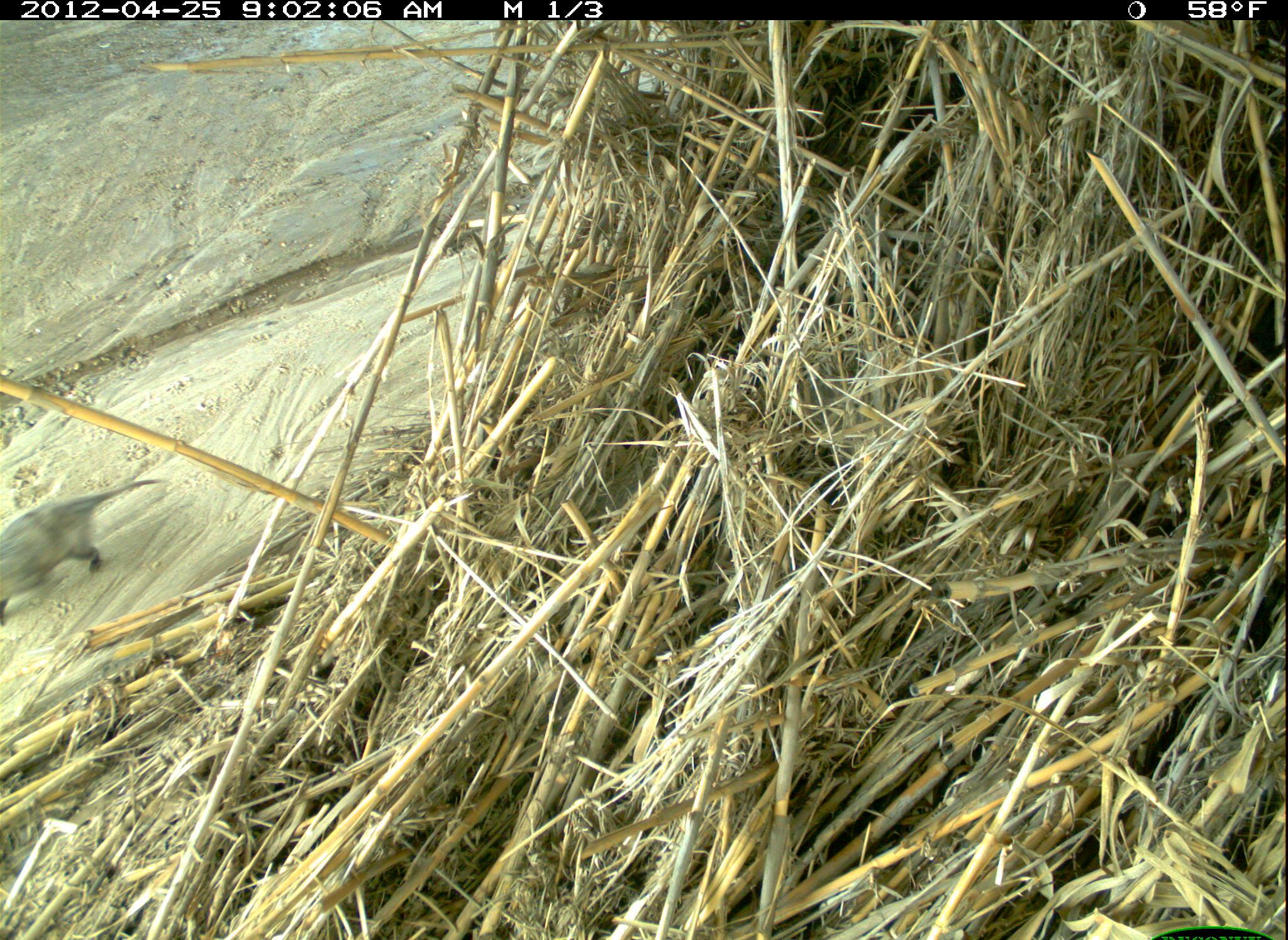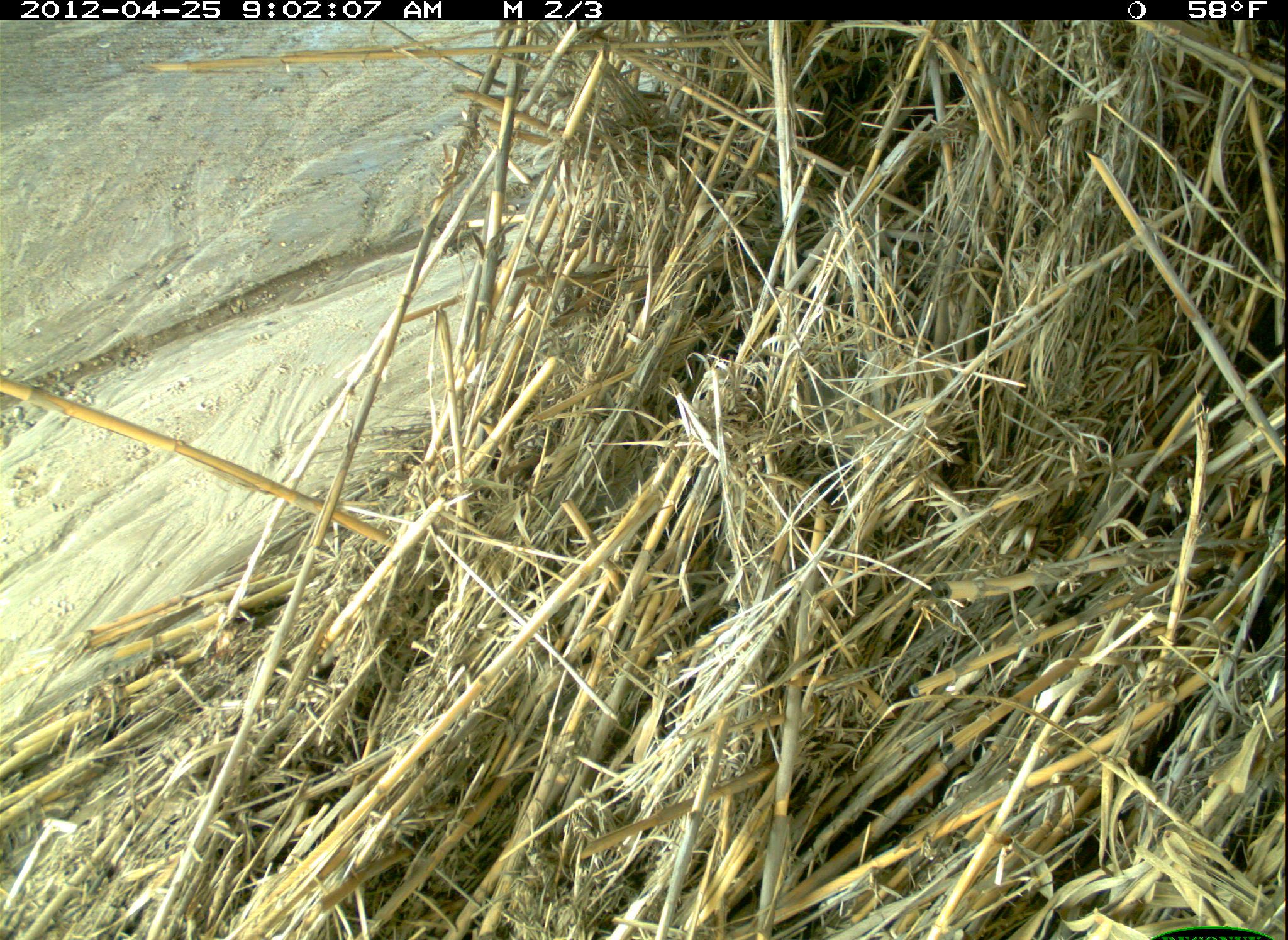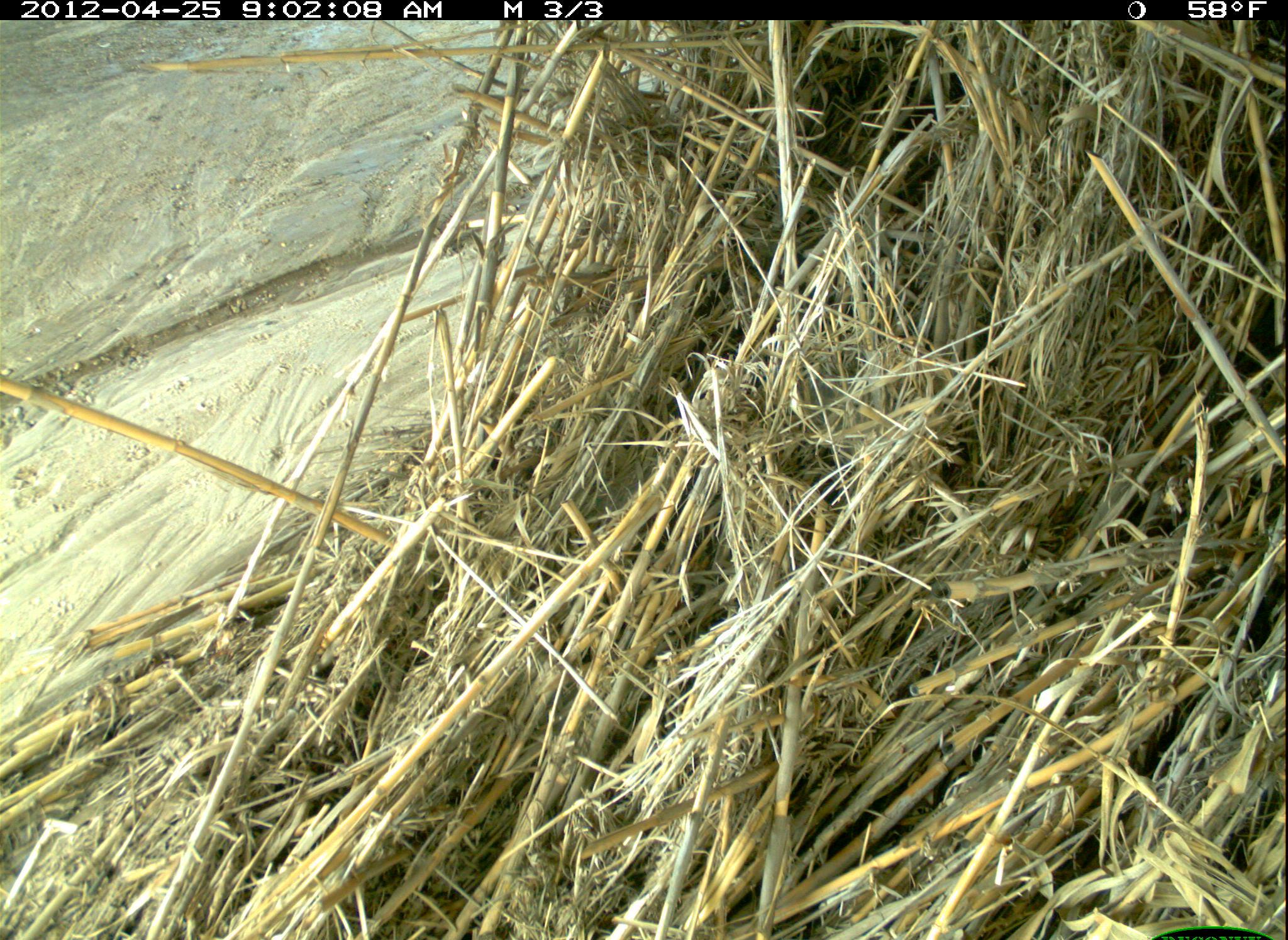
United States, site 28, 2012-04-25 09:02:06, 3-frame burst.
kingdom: Animalia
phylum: Chordata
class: Mammalia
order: Didelphimorphia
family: Didelphidae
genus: Didelphis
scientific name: Didelphis virginiana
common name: virginia opossum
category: opossum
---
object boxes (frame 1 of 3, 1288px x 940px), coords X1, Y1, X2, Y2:
opossum: 3, 462, 163, 609